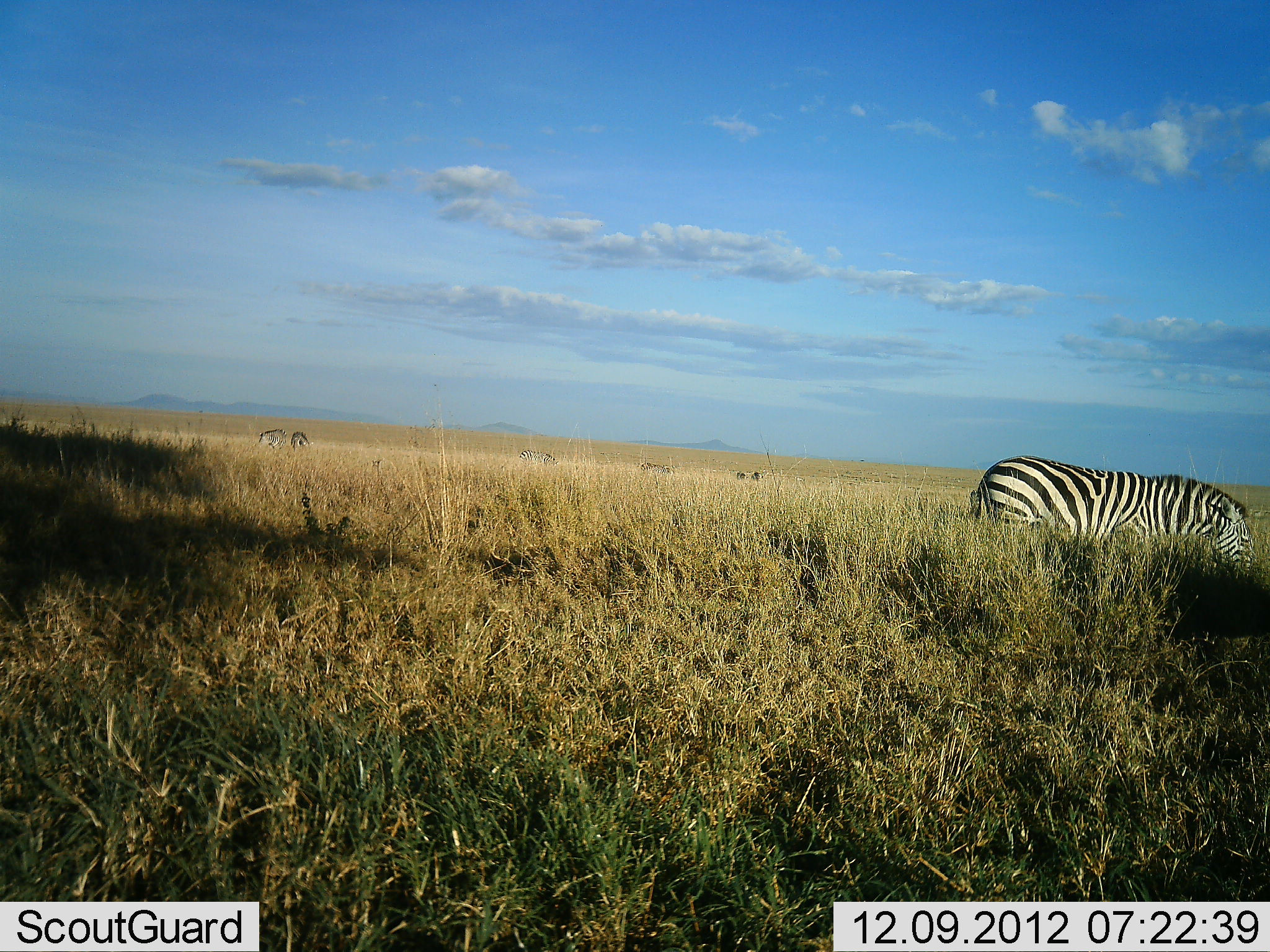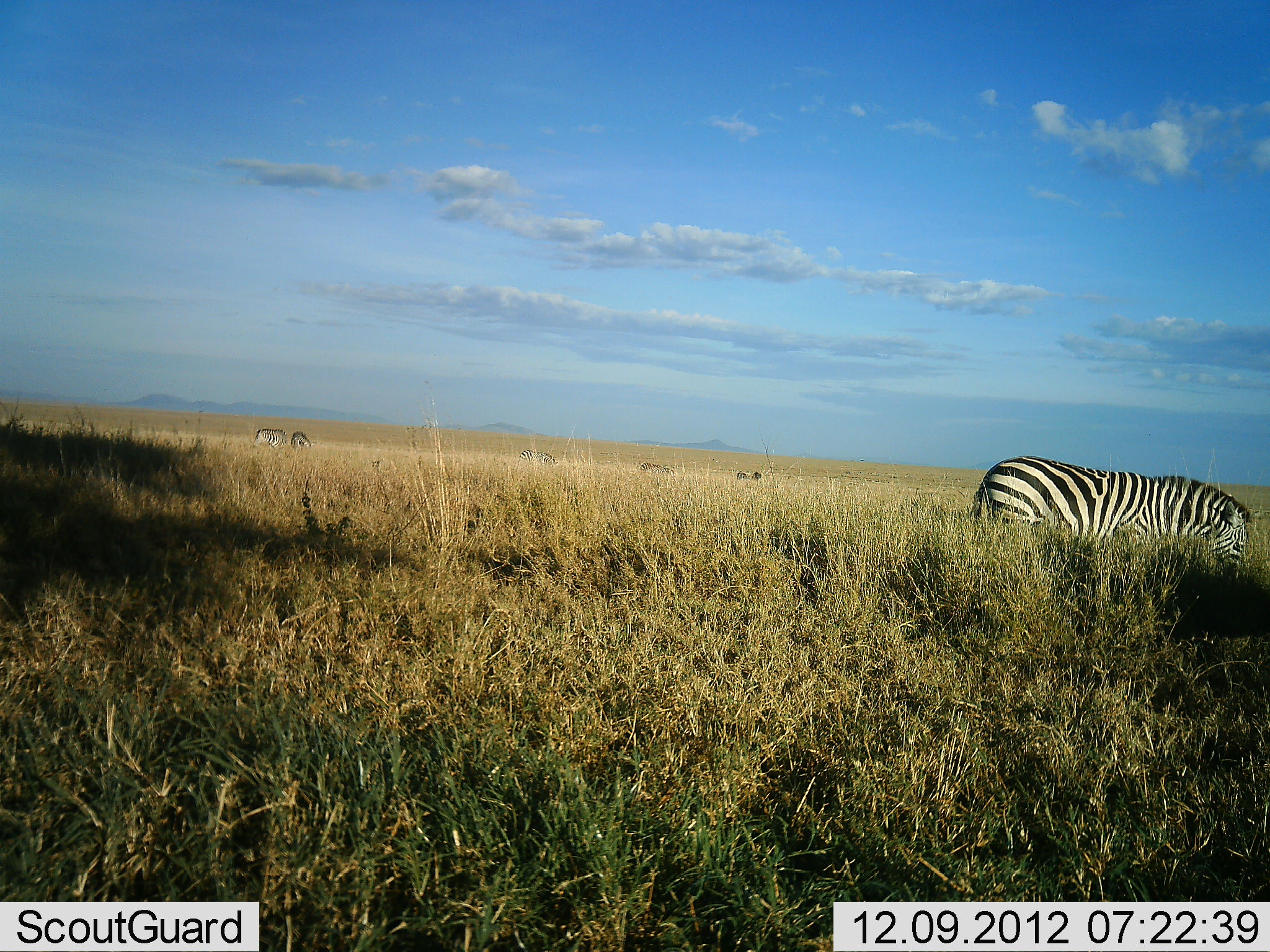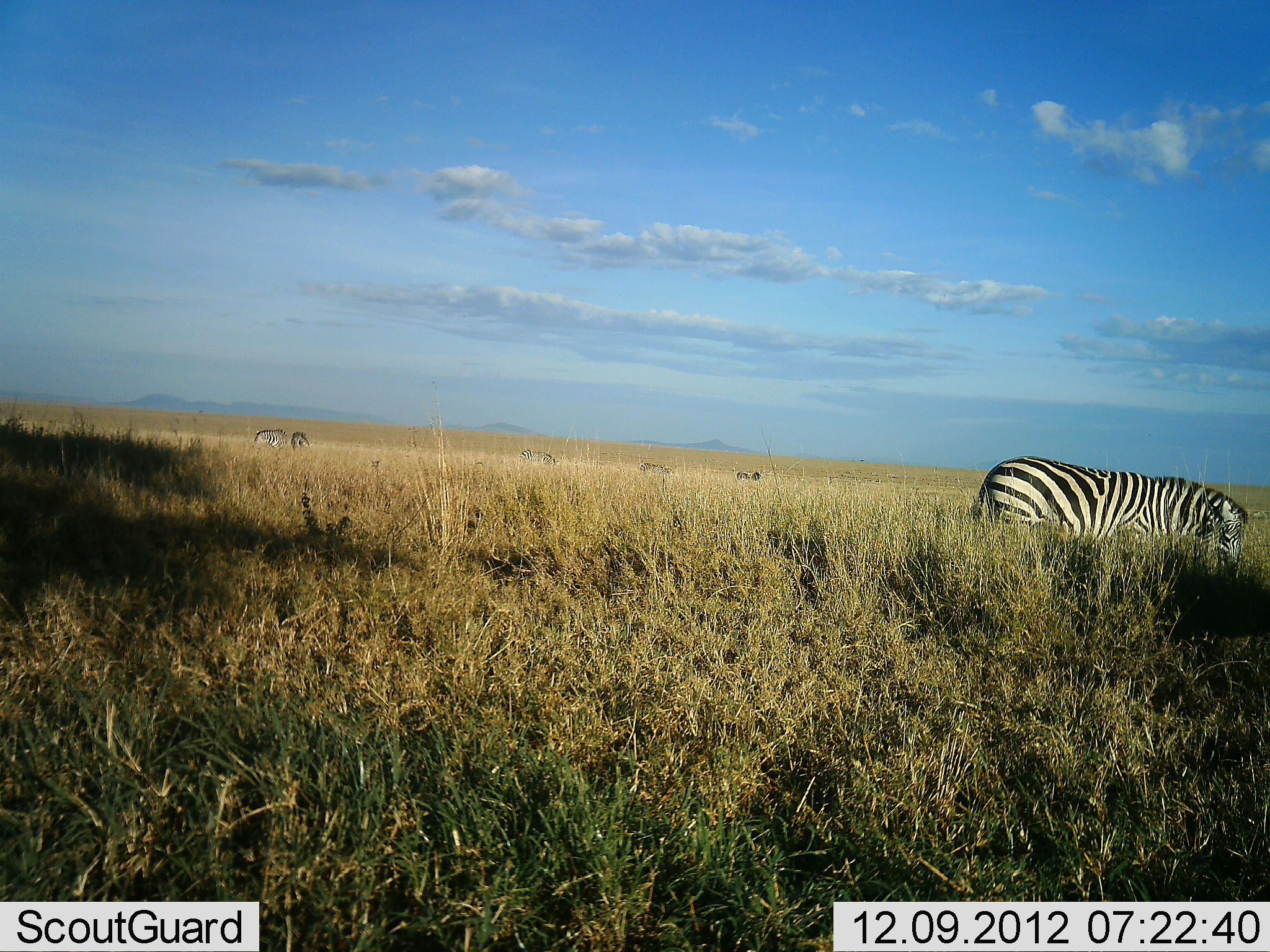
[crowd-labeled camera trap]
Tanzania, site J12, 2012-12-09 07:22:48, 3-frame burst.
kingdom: Animalia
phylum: Chordata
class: Mammalia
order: Perissodactyla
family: Equidae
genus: Equus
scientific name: Equus quagga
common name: plains zebra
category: zebra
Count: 5.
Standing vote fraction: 36%.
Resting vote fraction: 0%.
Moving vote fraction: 9%.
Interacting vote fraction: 0%.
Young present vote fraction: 0%.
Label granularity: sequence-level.